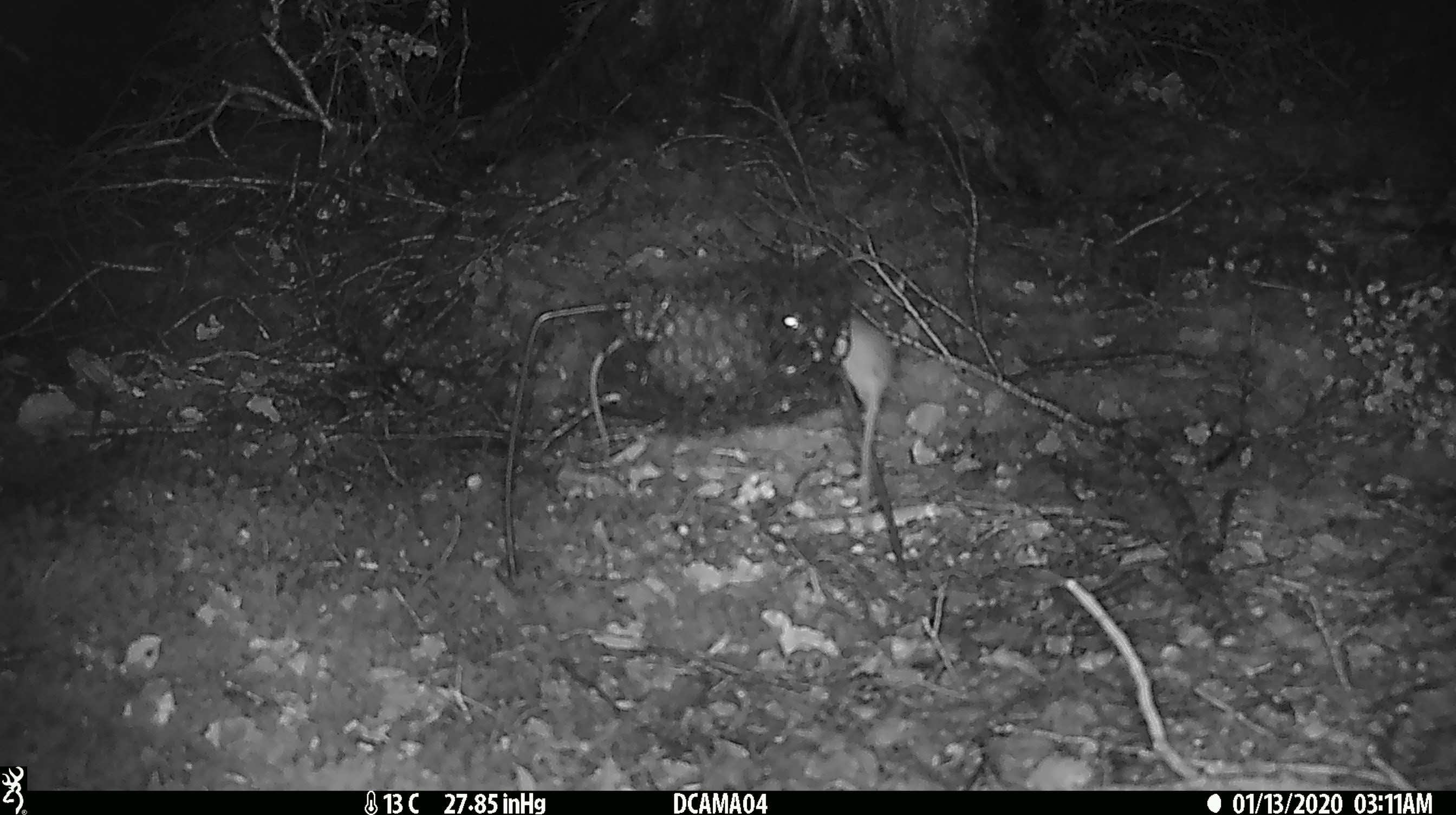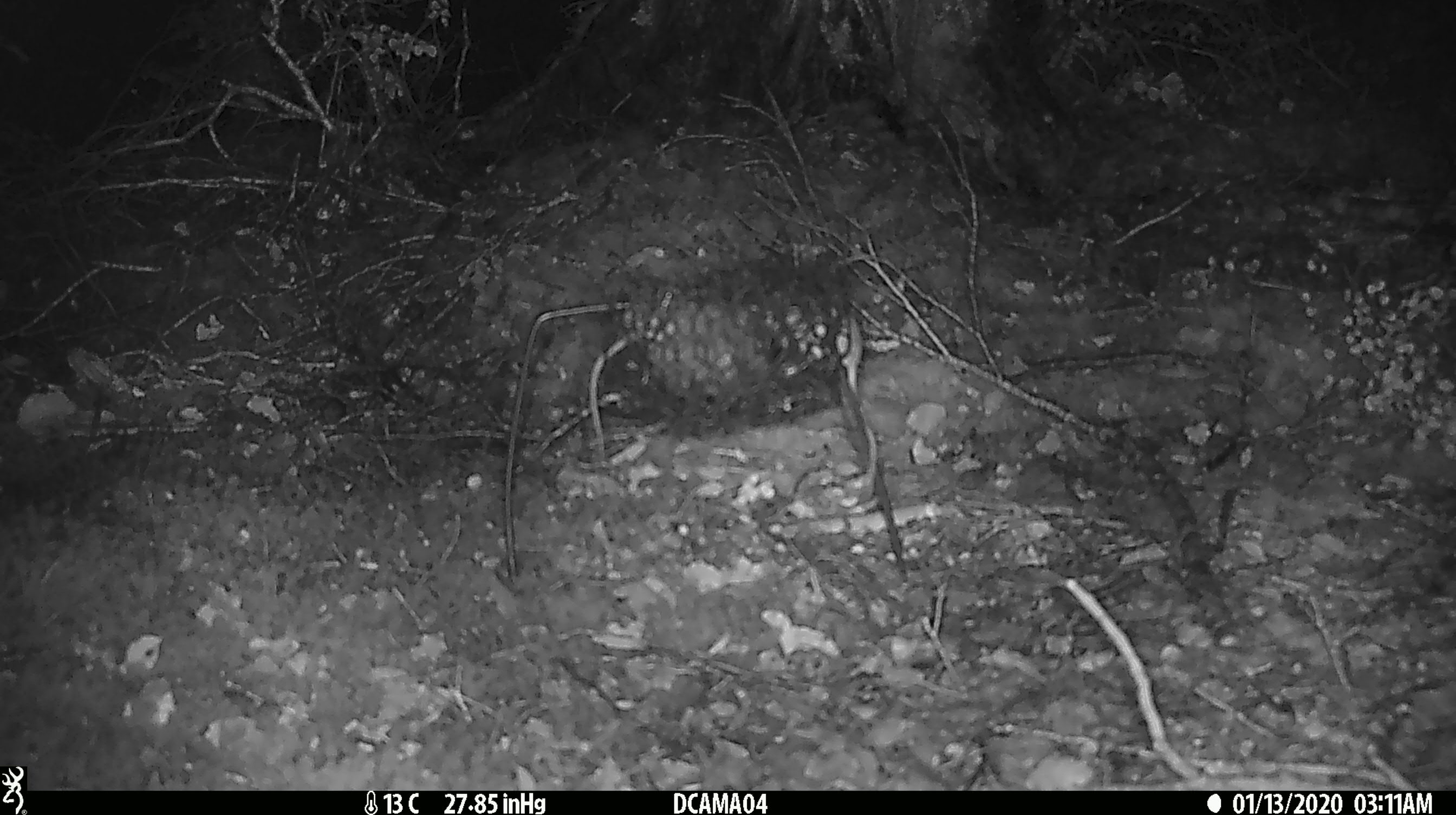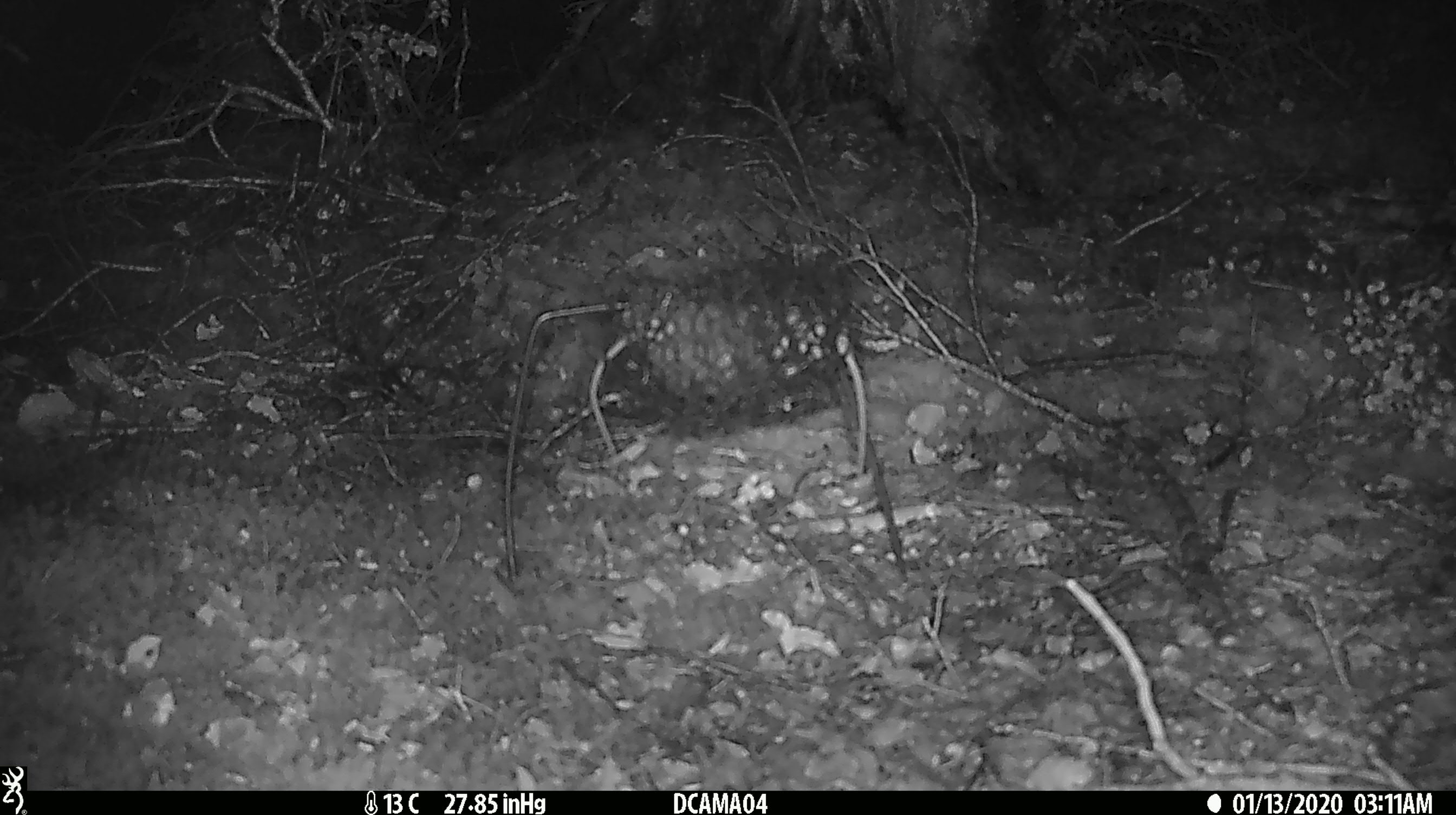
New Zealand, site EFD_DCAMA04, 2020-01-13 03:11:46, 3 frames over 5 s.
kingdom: Animalia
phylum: Chordata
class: Mammalia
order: Rodentia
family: Muridae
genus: Mus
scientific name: Mus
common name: mouse